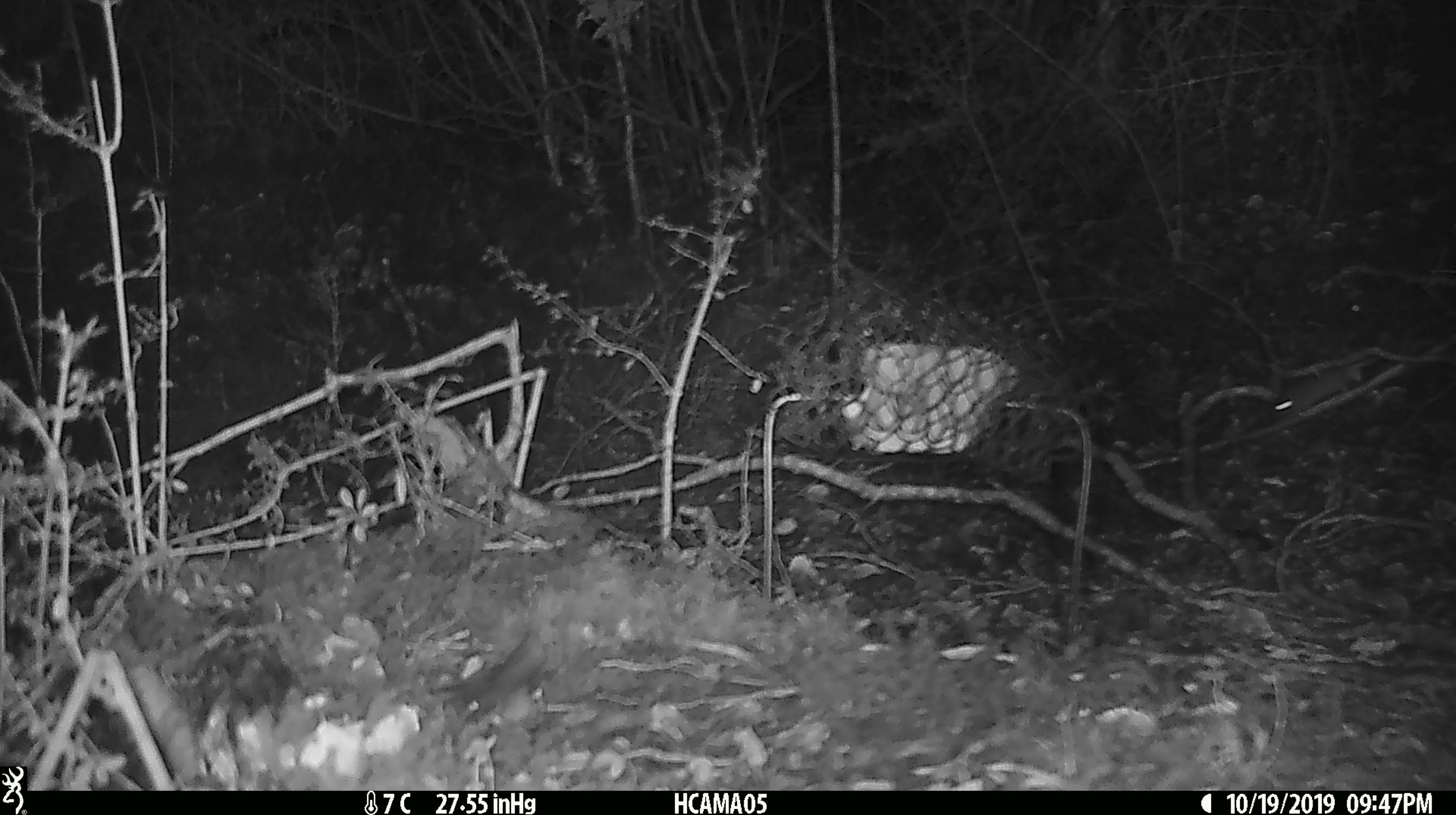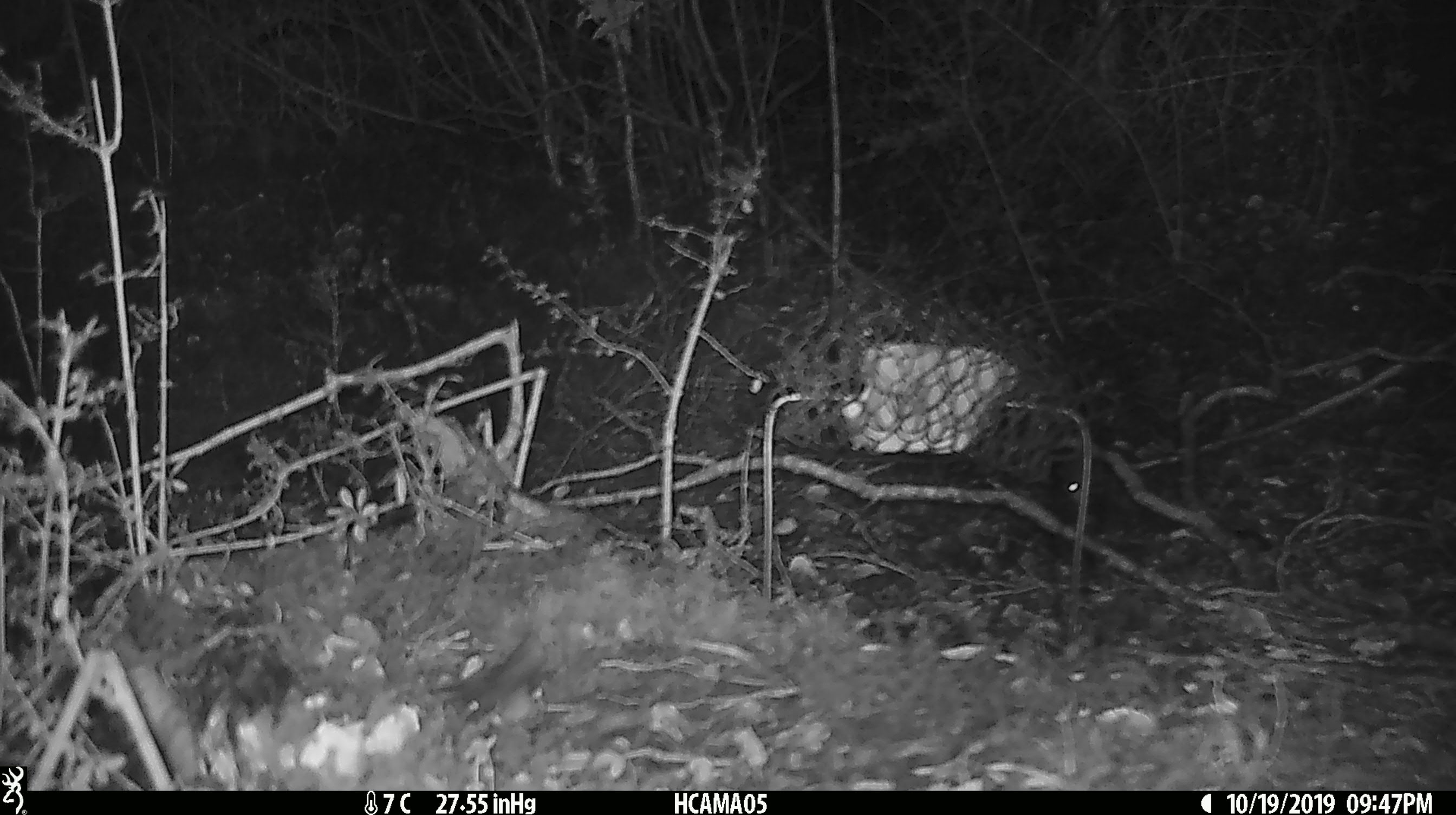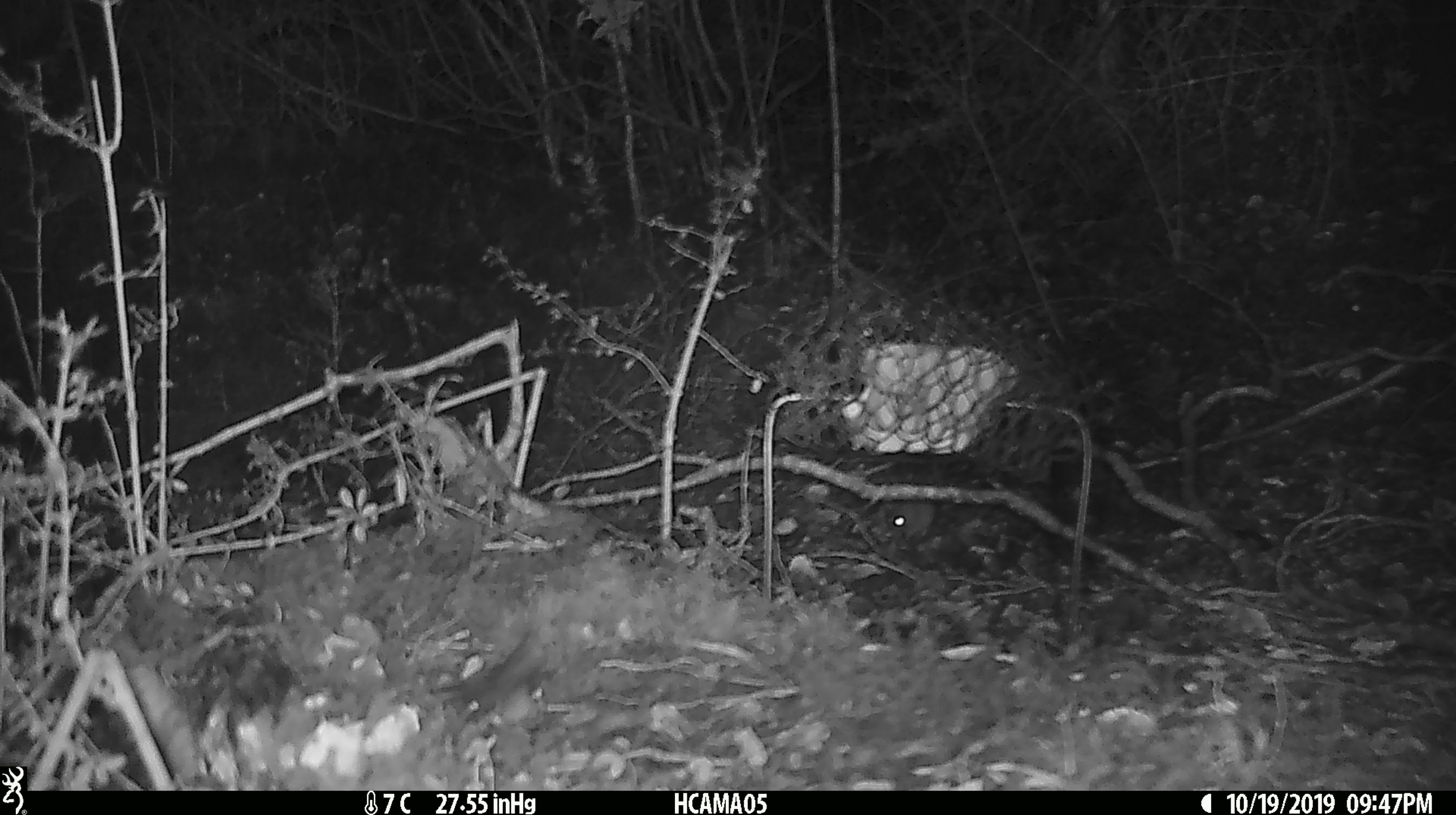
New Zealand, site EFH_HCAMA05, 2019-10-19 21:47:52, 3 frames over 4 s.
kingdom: Animalia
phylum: Chordata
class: Mammalia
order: Rodentia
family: Muridae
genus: Mus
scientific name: Mus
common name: mouse